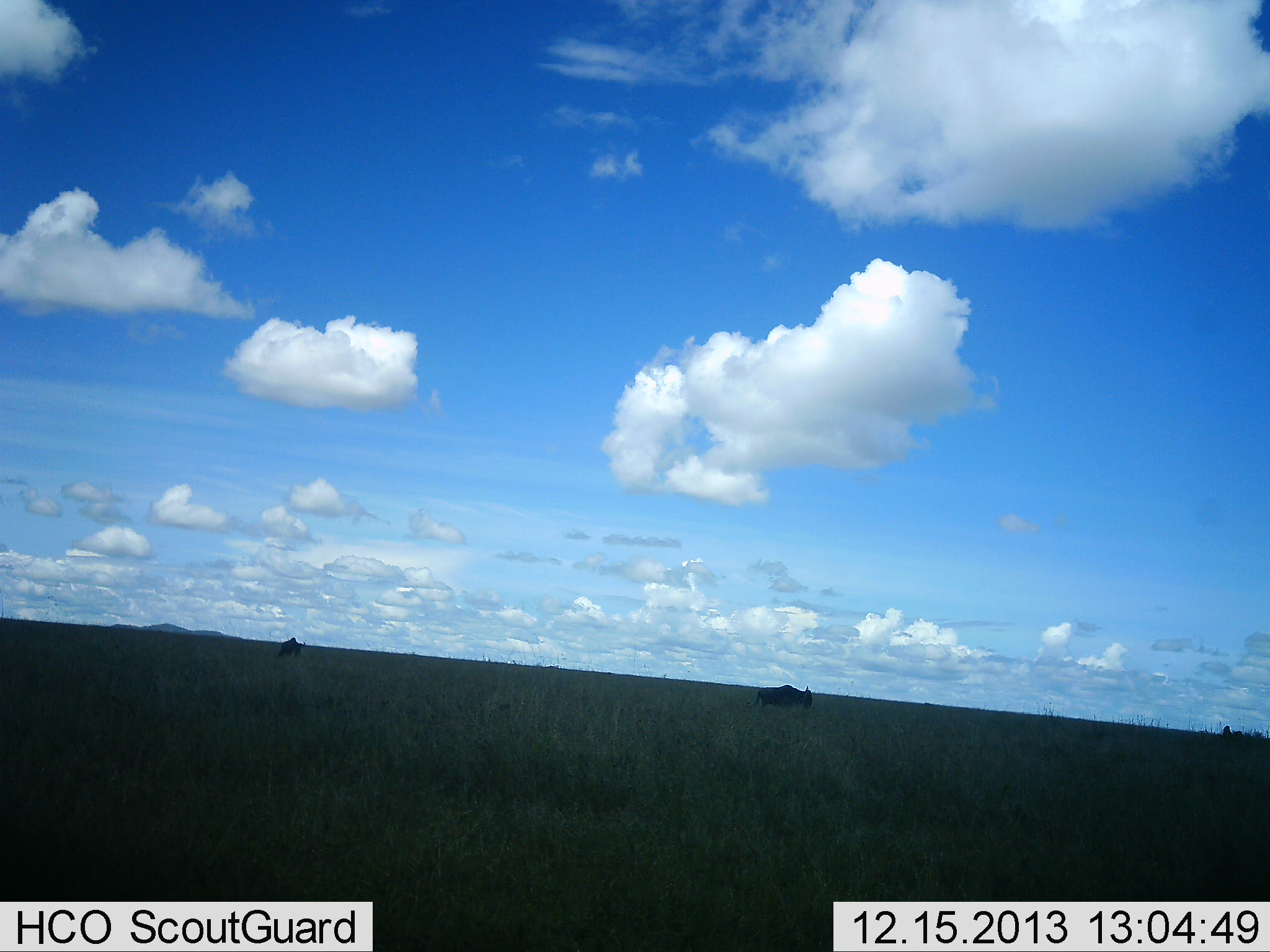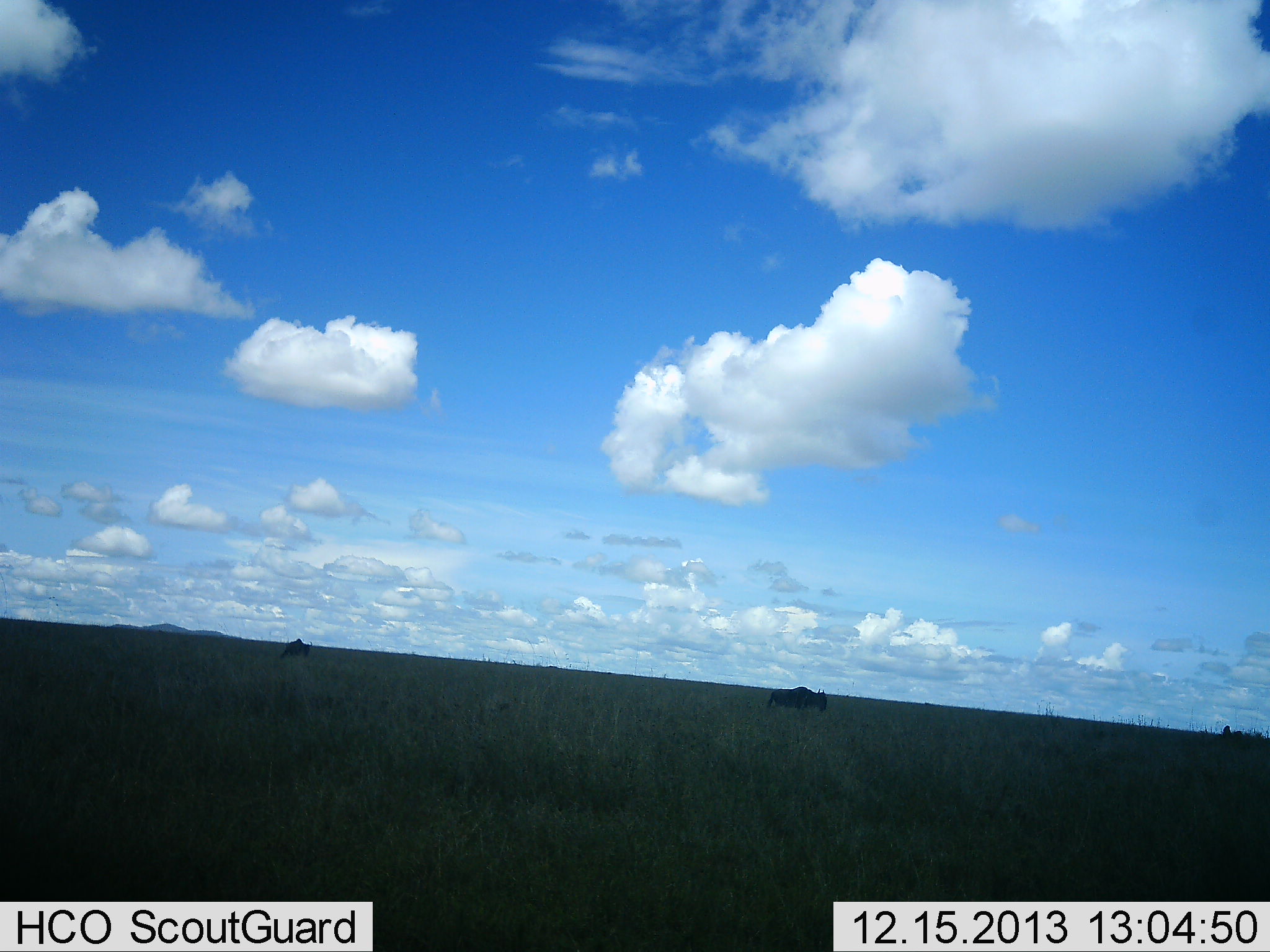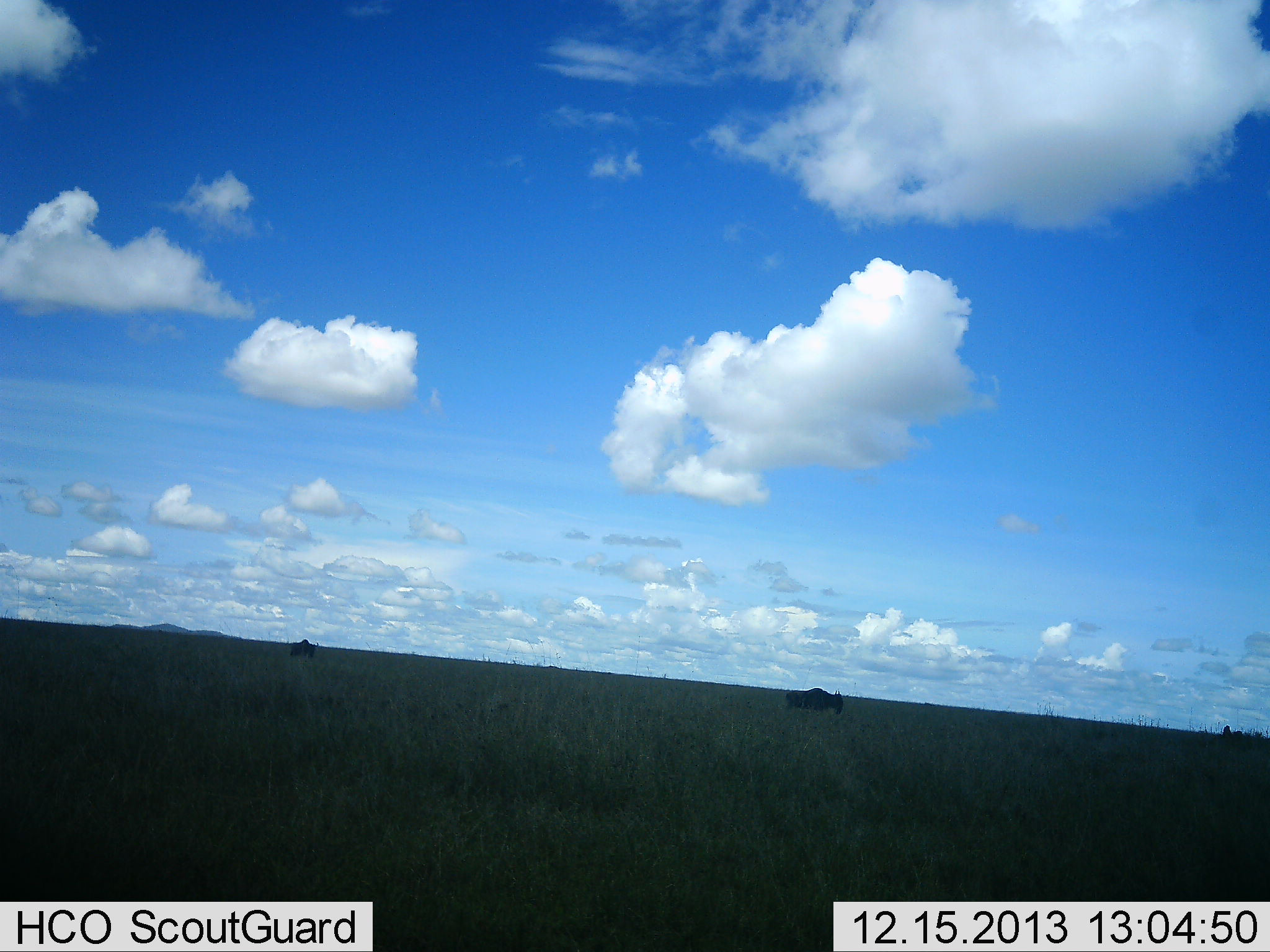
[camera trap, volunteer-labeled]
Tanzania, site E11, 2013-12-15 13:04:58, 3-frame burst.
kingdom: Animalia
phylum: Chordata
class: Mammalia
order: Artiodactyla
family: Bovidae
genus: Connochaetes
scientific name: Connochaetes taurinus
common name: blue wildebeest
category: wildebeest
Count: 2.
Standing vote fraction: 10%.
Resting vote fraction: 0%.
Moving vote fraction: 90%.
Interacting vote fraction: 0%.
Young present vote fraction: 0%.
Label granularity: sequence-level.